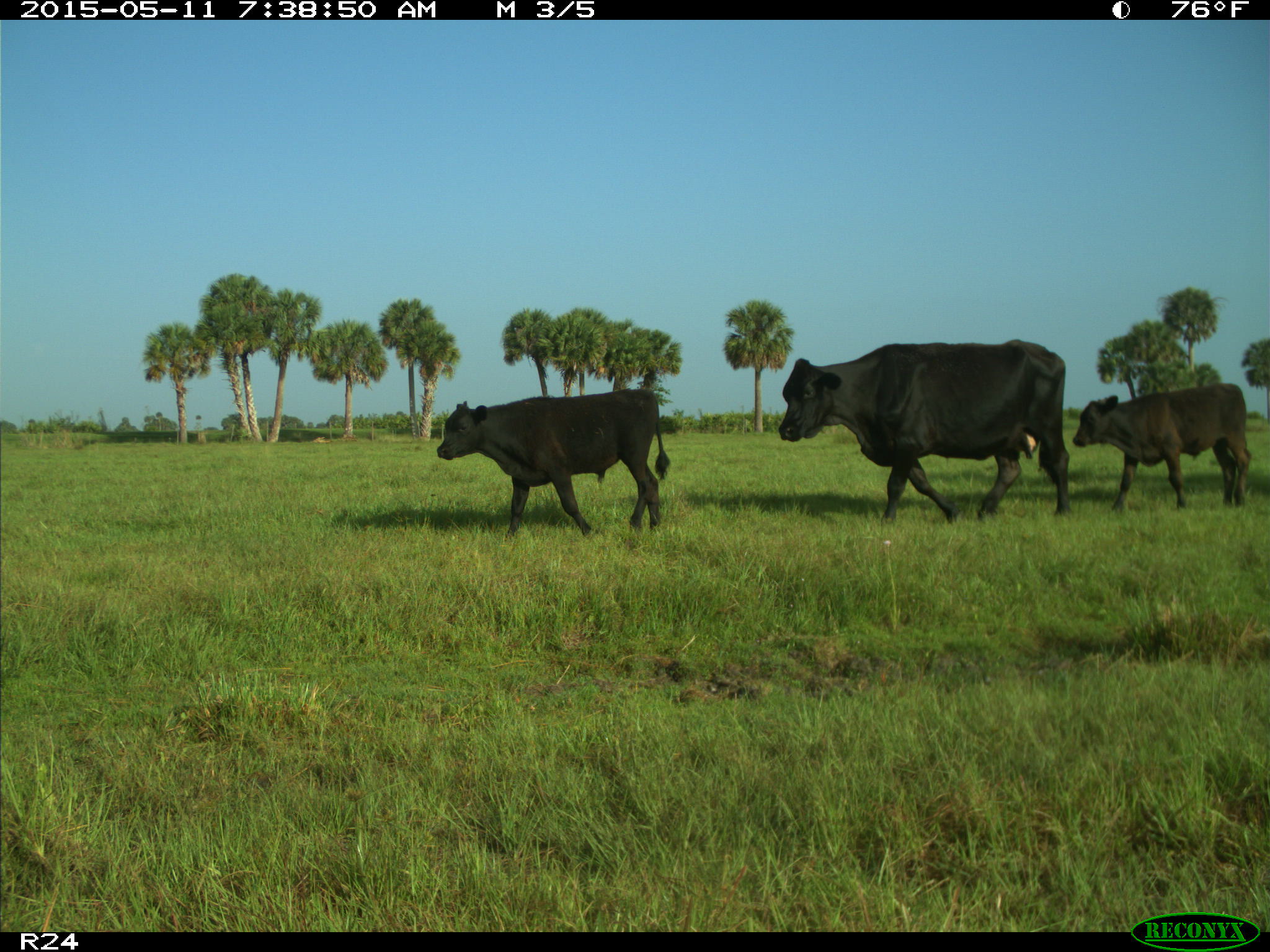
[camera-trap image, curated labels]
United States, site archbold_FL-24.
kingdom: Animalia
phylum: Chordata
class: Mammalia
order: Artiodactyla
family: Bovidae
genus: Bos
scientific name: Bos taurus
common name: domestic cow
Bos taurus (domestic cow).